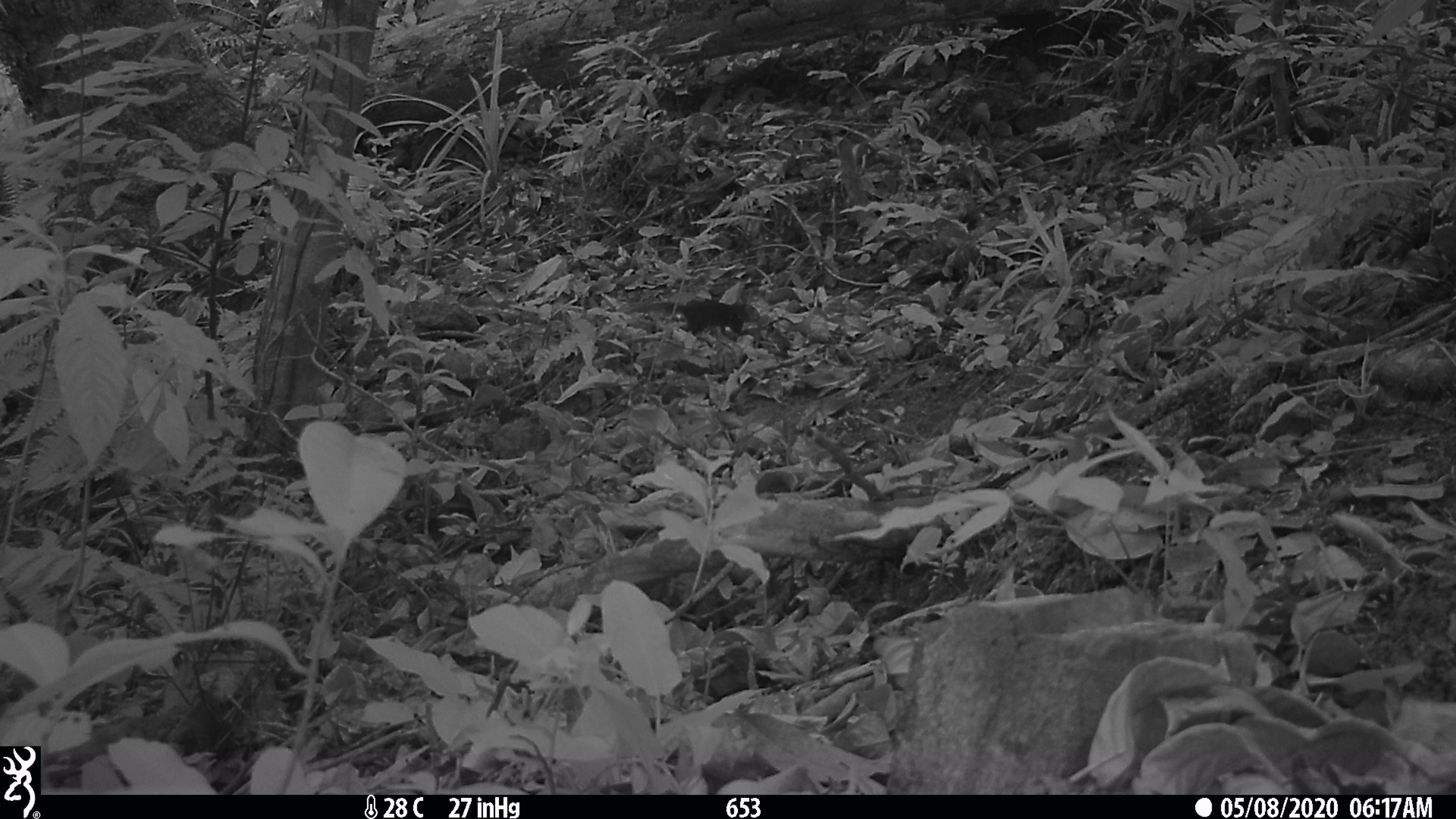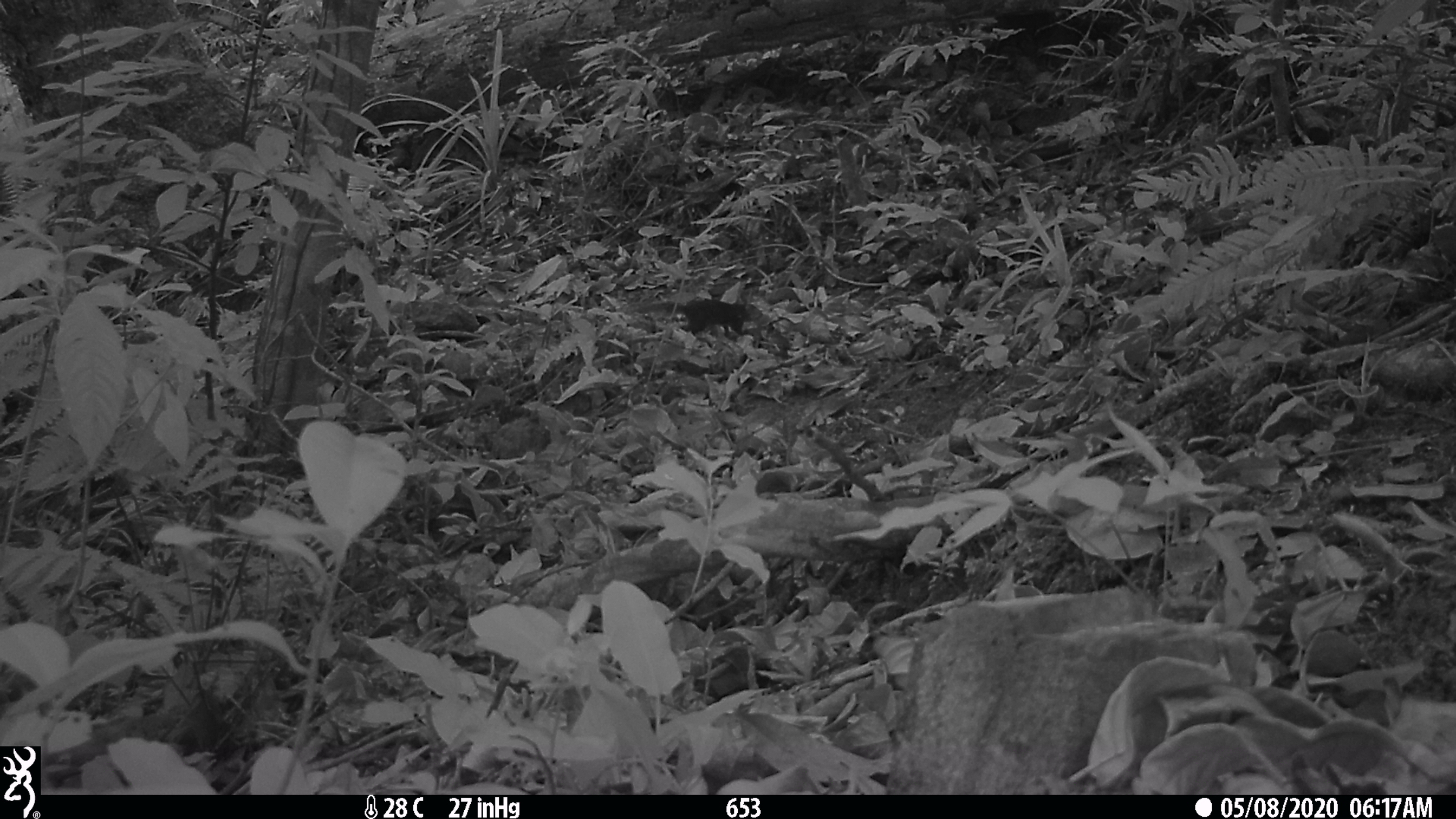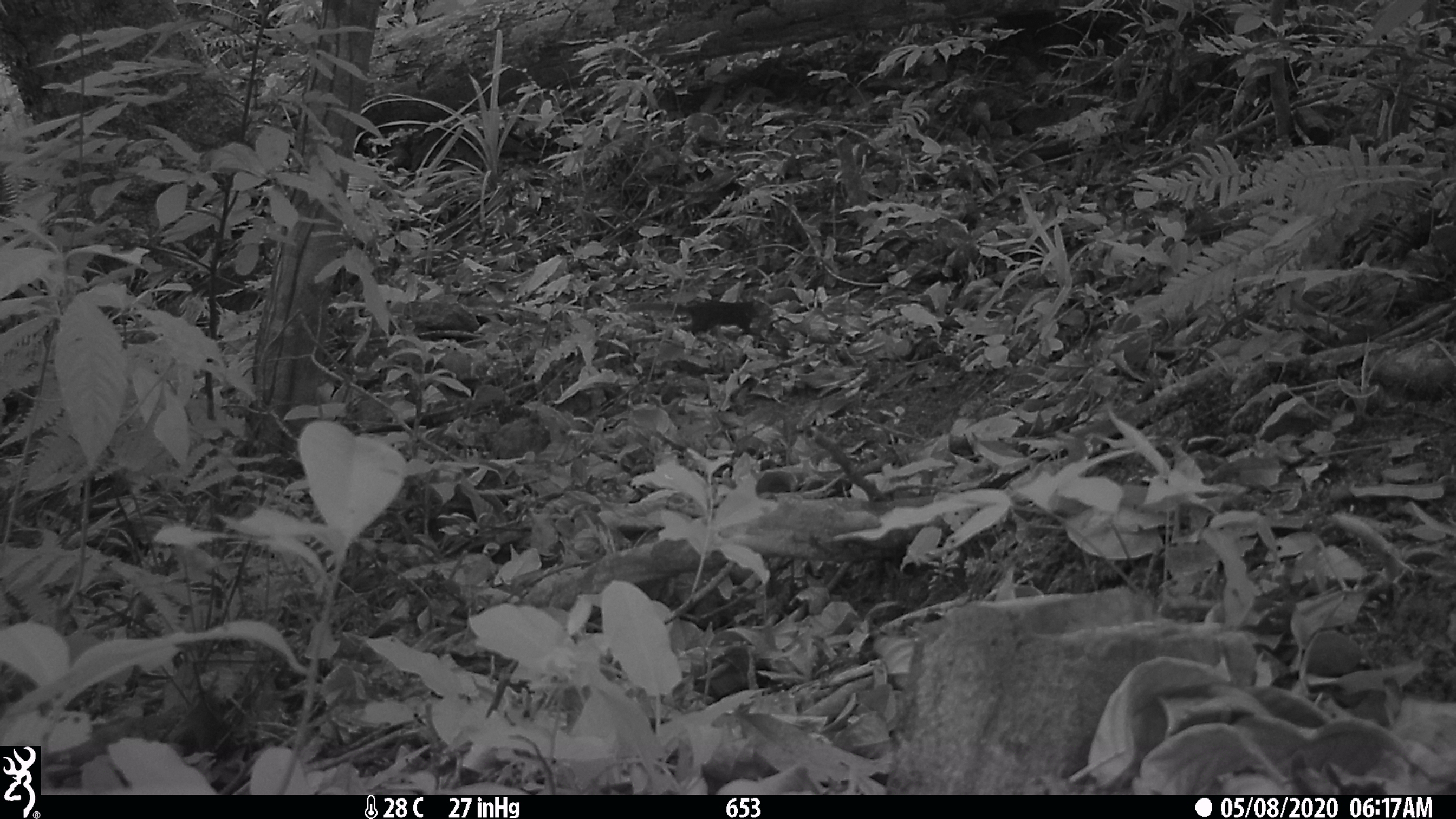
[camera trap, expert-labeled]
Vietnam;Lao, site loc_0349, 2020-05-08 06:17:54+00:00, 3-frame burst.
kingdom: Animalia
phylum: Chordata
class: Mammalia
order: Scandentia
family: Tupaiidae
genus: Tupaia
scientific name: Tupaia belangeri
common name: northern treeshrew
Northern treeshrew (Tupaia belangeri). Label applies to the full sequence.